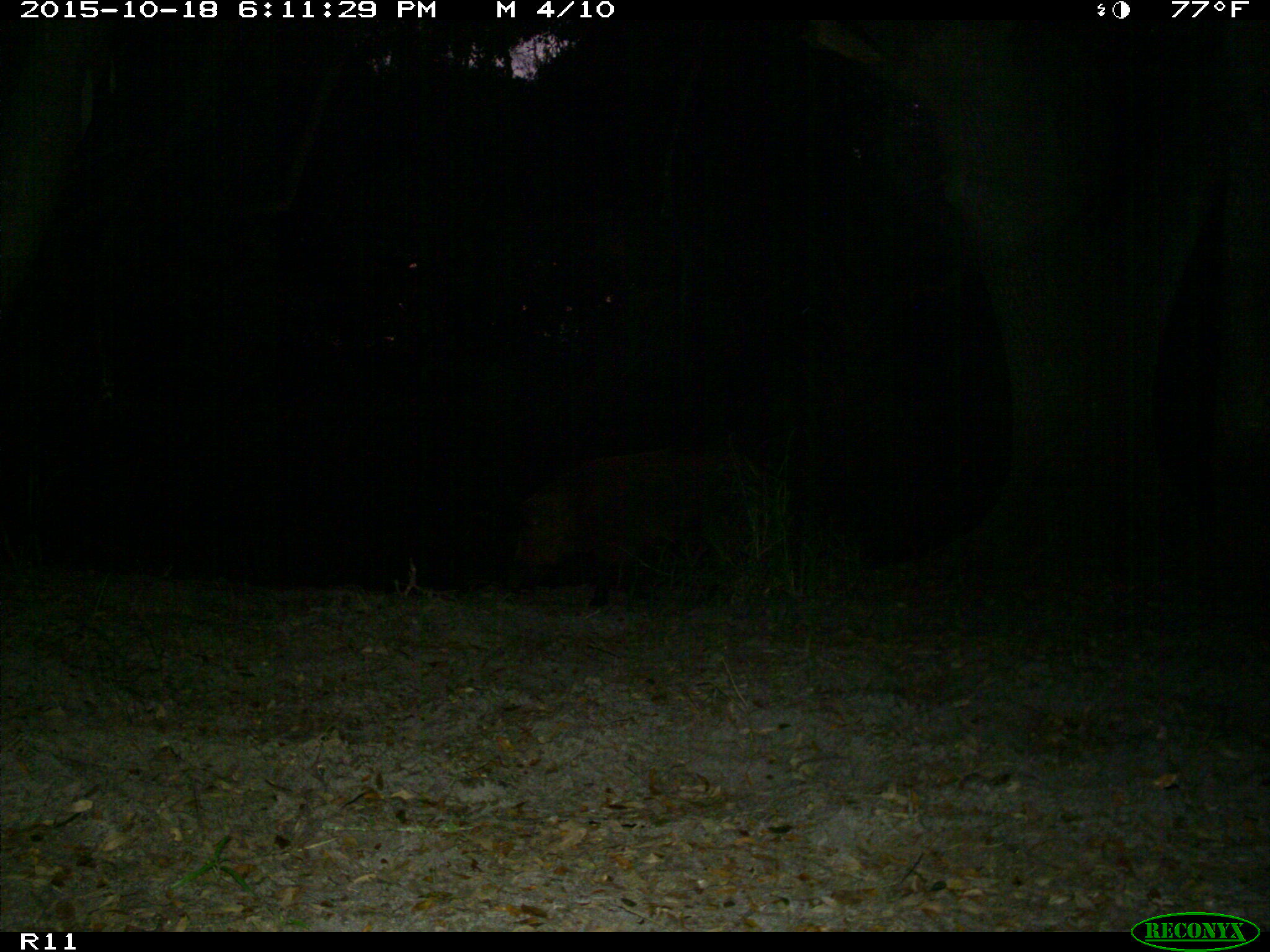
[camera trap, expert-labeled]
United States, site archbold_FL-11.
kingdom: Animalia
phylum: Chordata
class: Mammalia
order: Artiodactyla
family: Suidae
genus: Sus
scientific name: Sus scrofa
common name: wild boar